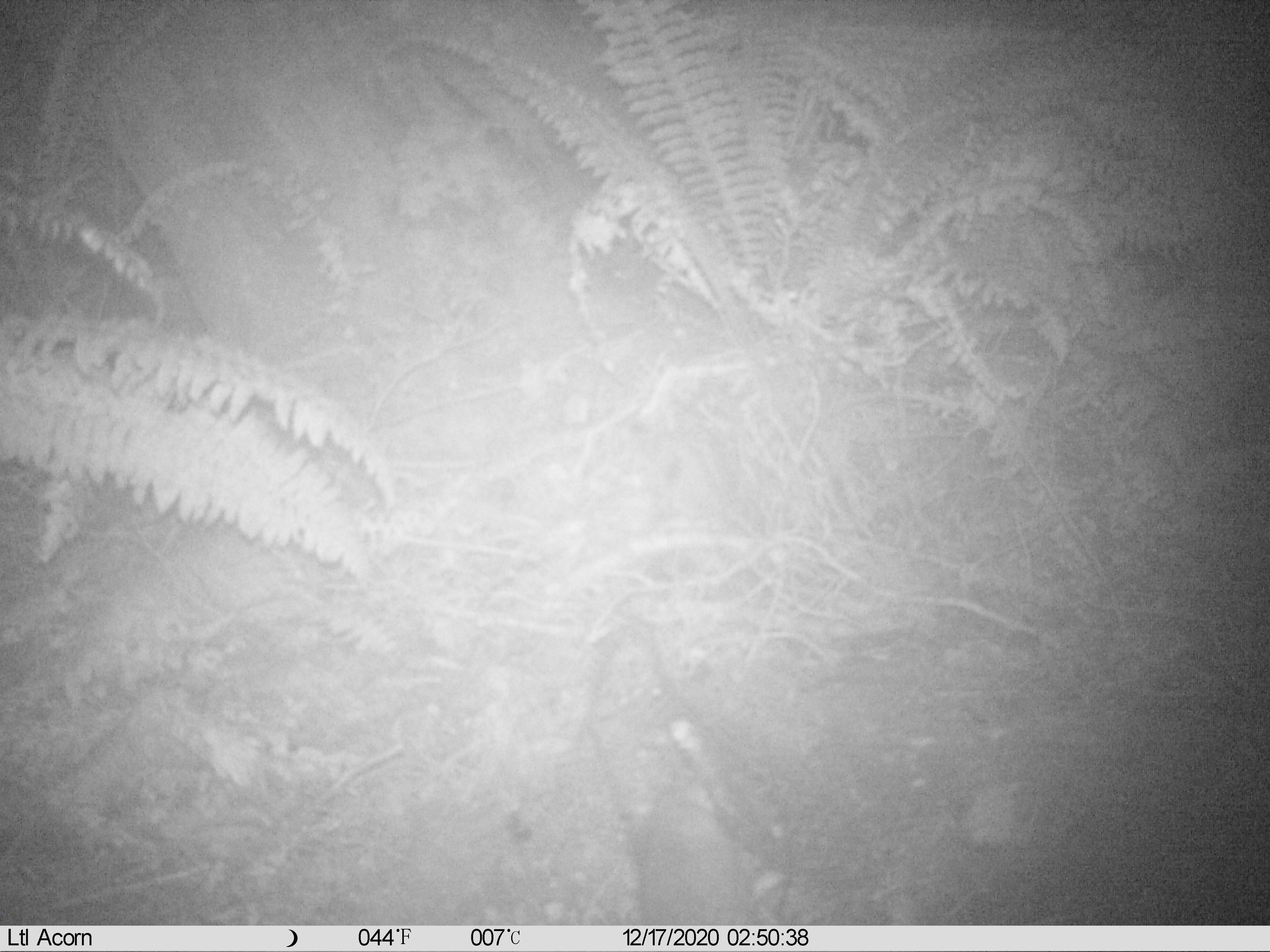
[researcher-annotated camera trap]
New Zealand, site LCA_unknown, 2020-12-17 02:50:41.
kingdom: Animalia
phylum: Chordata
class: Mammalia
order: Rodentia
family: Muridae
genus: Rattus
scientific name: Rattus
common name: rat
Rat (Rattus).